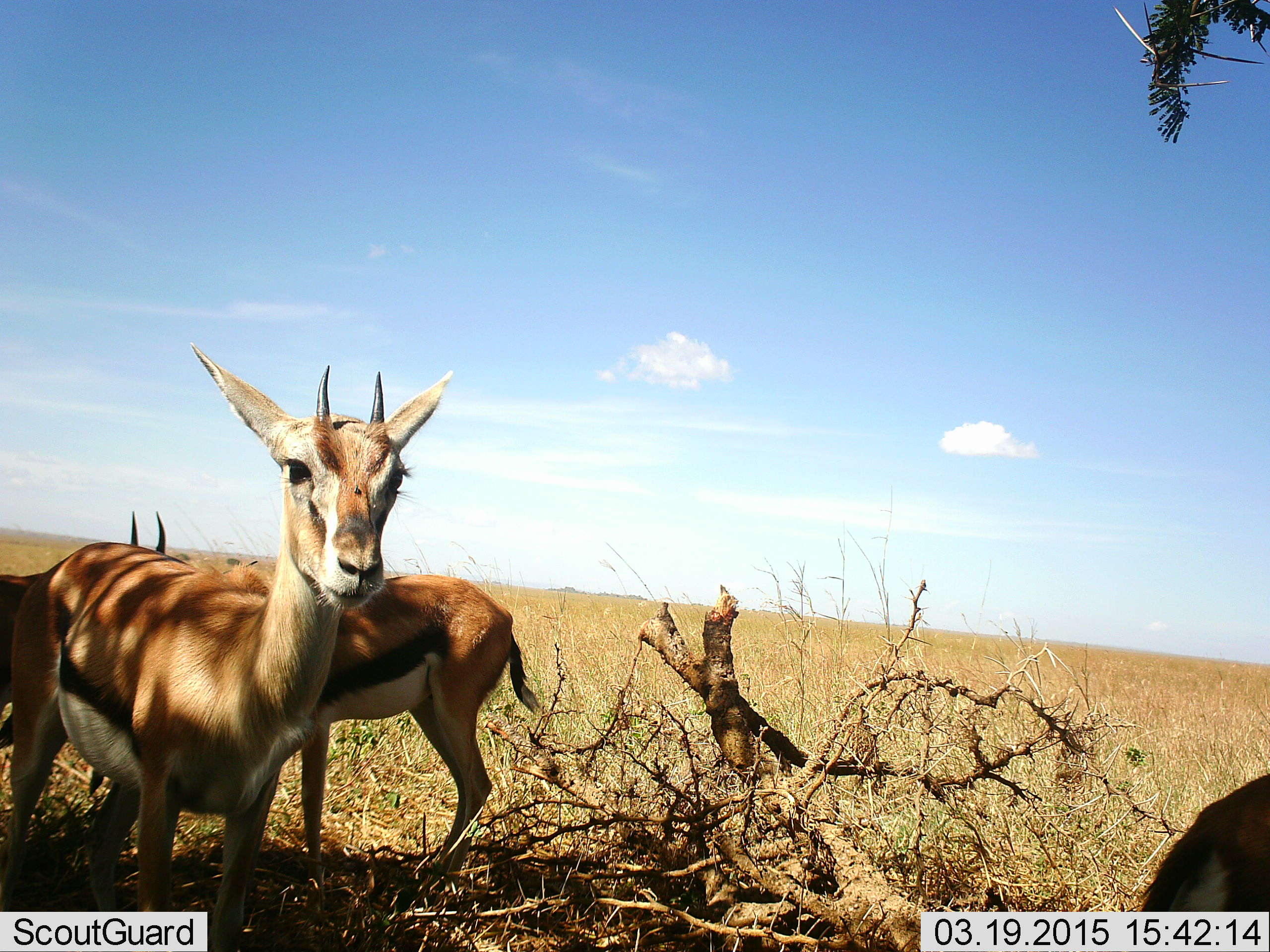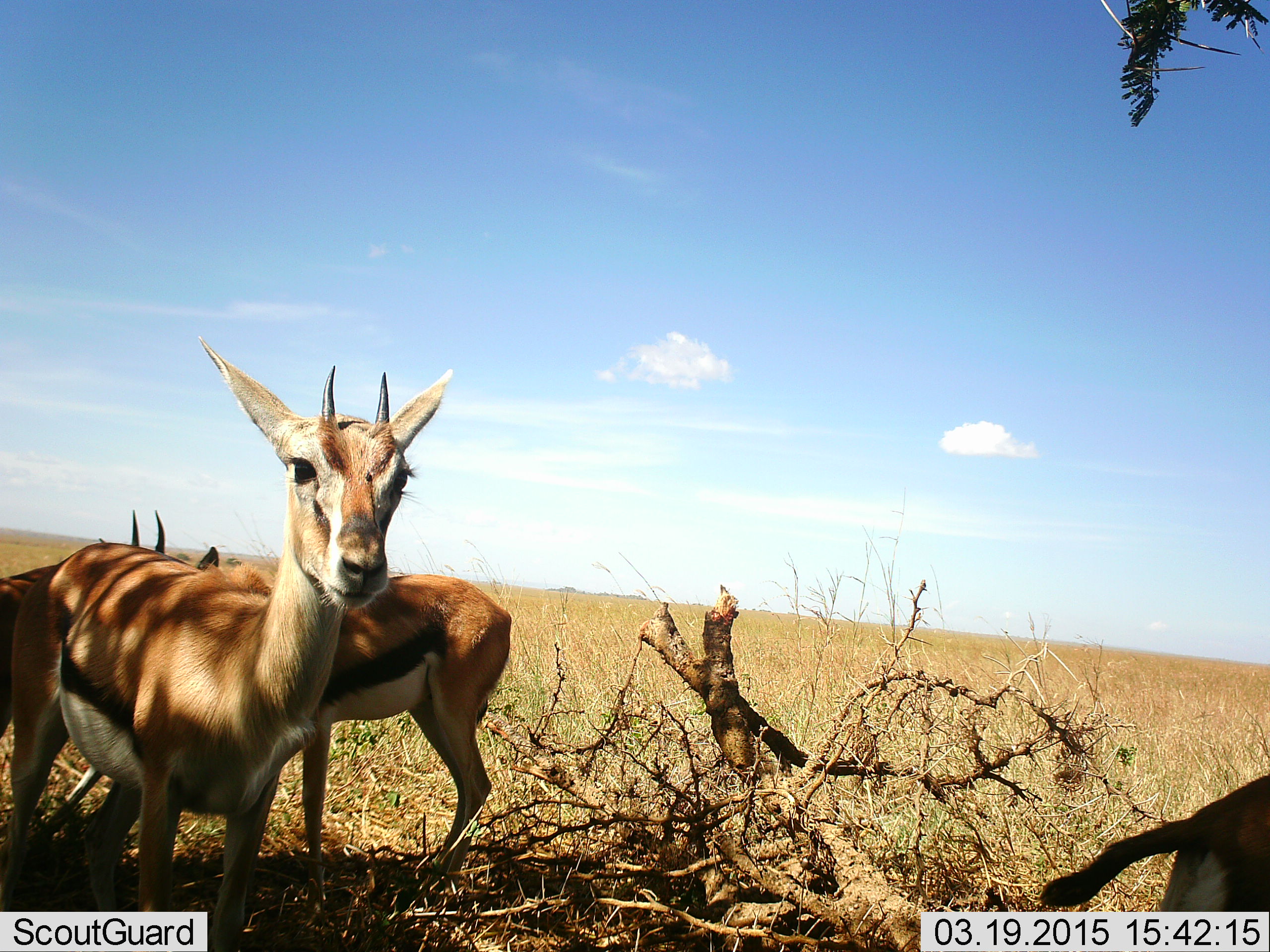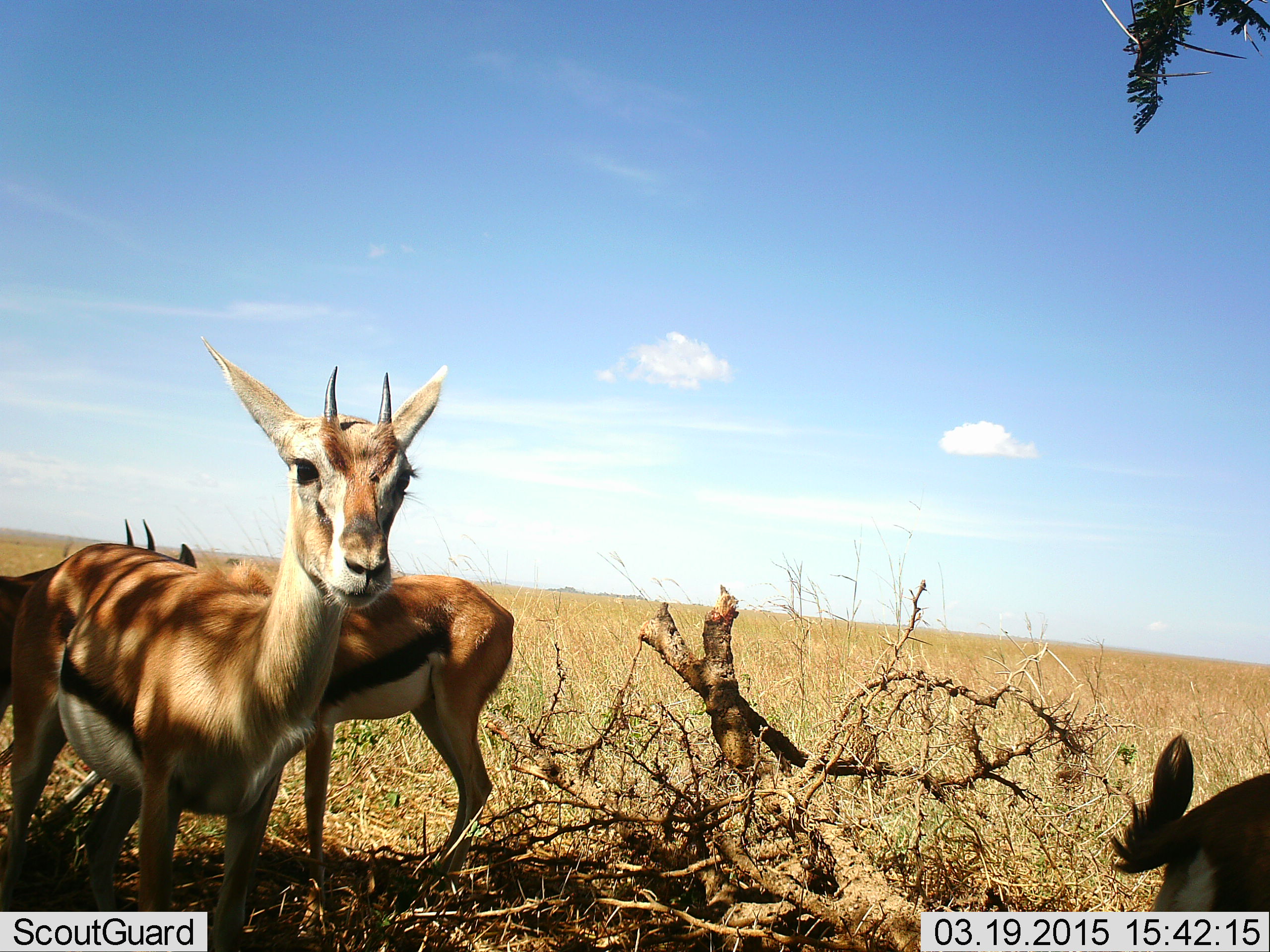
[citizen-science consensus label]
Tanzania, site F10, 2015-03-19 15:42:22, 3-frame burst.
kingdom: Animalia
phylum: Chordata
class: Mammalia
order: Artiodactyla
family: Bovidae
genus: Eudorcas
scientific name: Eudorcas thomsonii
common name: thomson's gazelle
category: gazellethomsons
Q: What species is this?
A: Gazellethomsons (thomson's gazelle) (Eudorcas thomsonii).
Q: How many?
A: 4.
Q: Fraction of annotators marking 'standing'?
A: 100%.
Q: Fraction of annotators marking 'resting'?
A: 0%.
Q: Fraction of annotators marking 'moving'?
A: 0%.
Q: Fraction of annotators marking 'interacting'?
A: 10%.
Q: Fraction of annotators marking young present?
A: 0%.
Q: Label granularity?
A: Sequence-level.